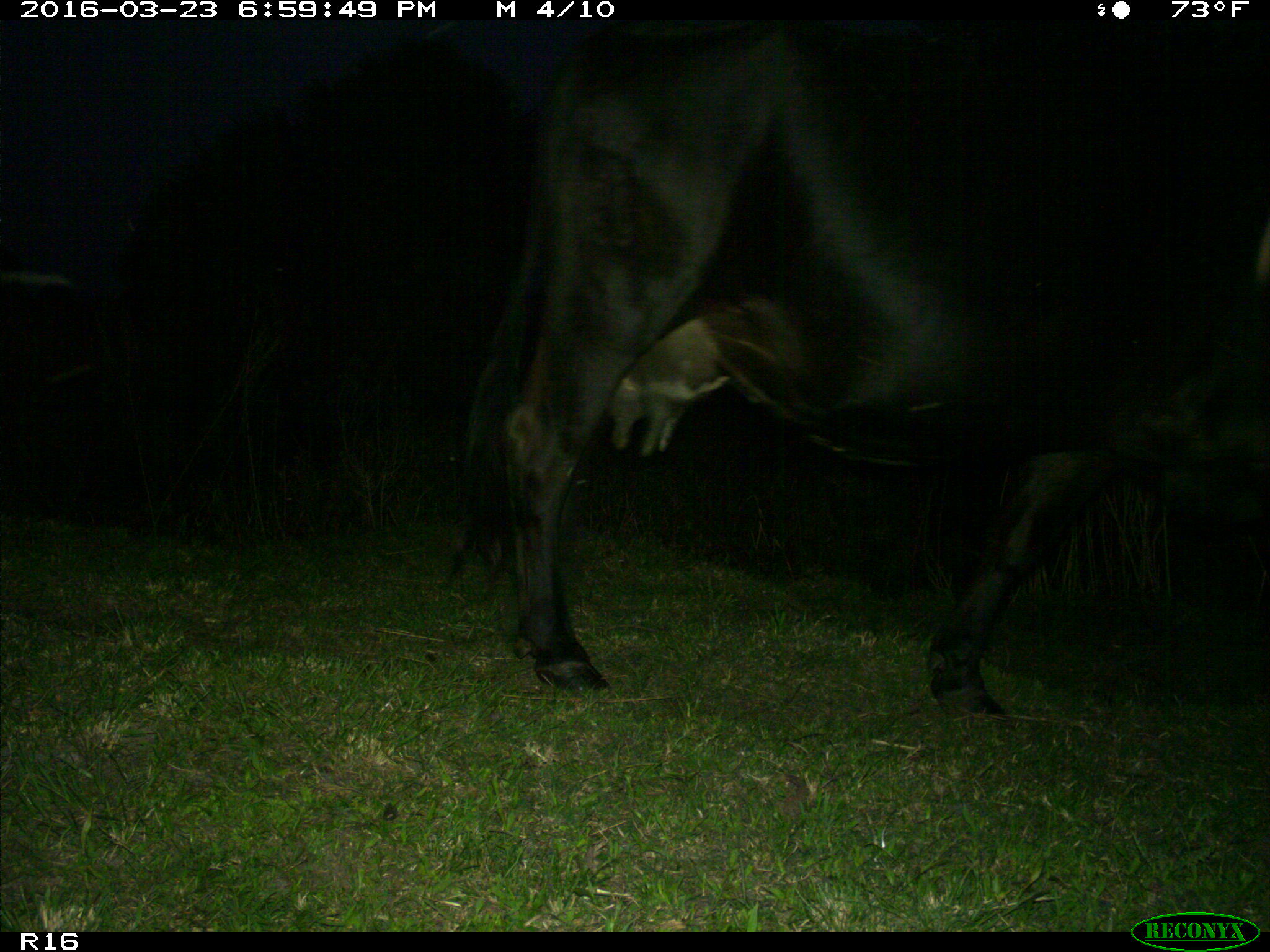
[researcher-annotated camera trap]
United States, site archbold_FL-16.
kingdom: Animalia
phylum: Chordata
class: Mammalia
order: Artiodactyla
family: Bovidae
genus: Bos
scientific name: Bos taurus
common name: domestic cow